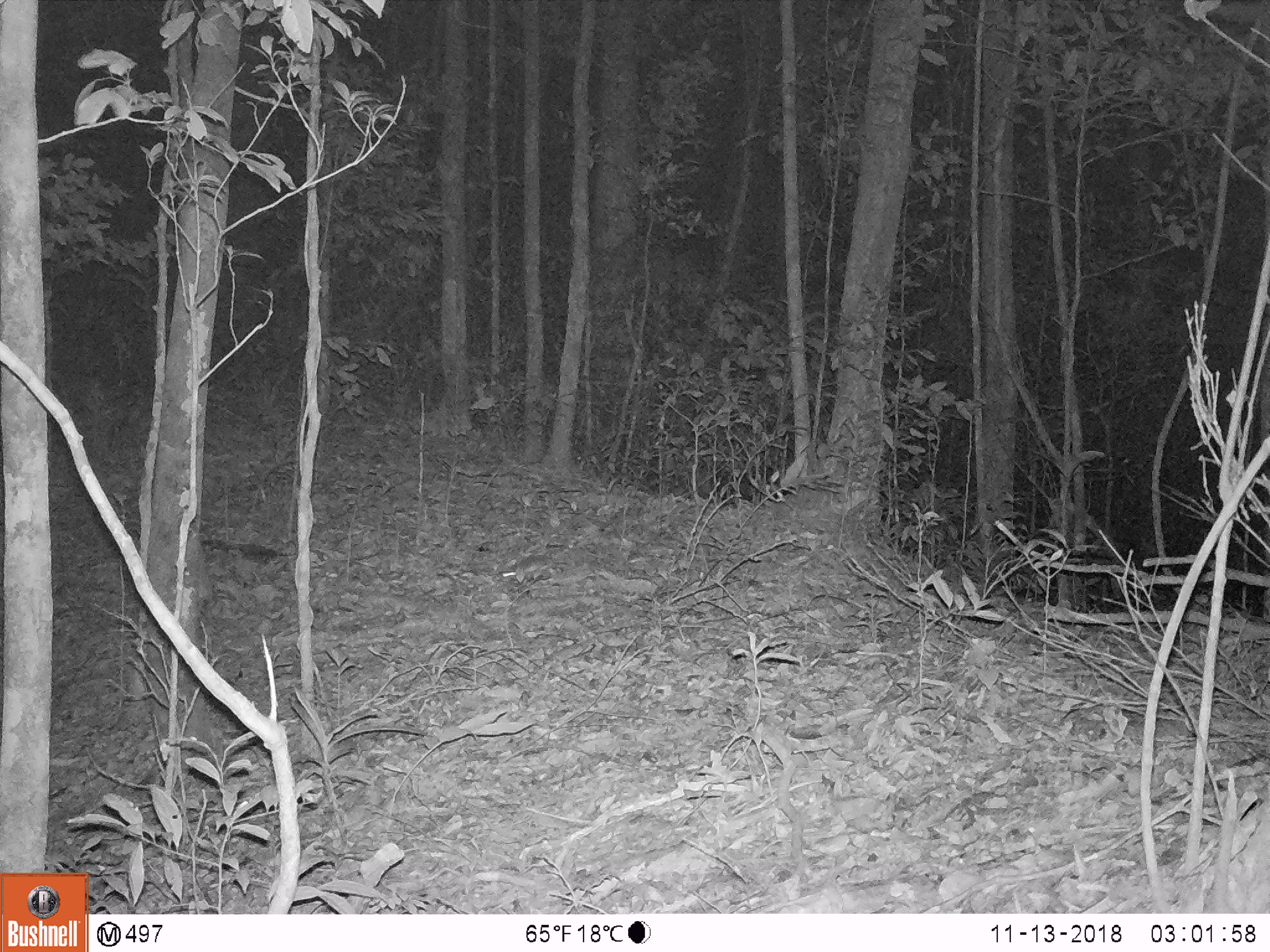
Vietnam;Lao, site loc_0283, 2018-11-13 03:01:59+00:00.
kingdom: Animalia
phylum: Chordata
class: Mammalia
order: Rodentia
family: Muridae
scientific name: Muridae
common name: old-world mice and rats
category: unidentified murid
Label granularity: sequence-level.